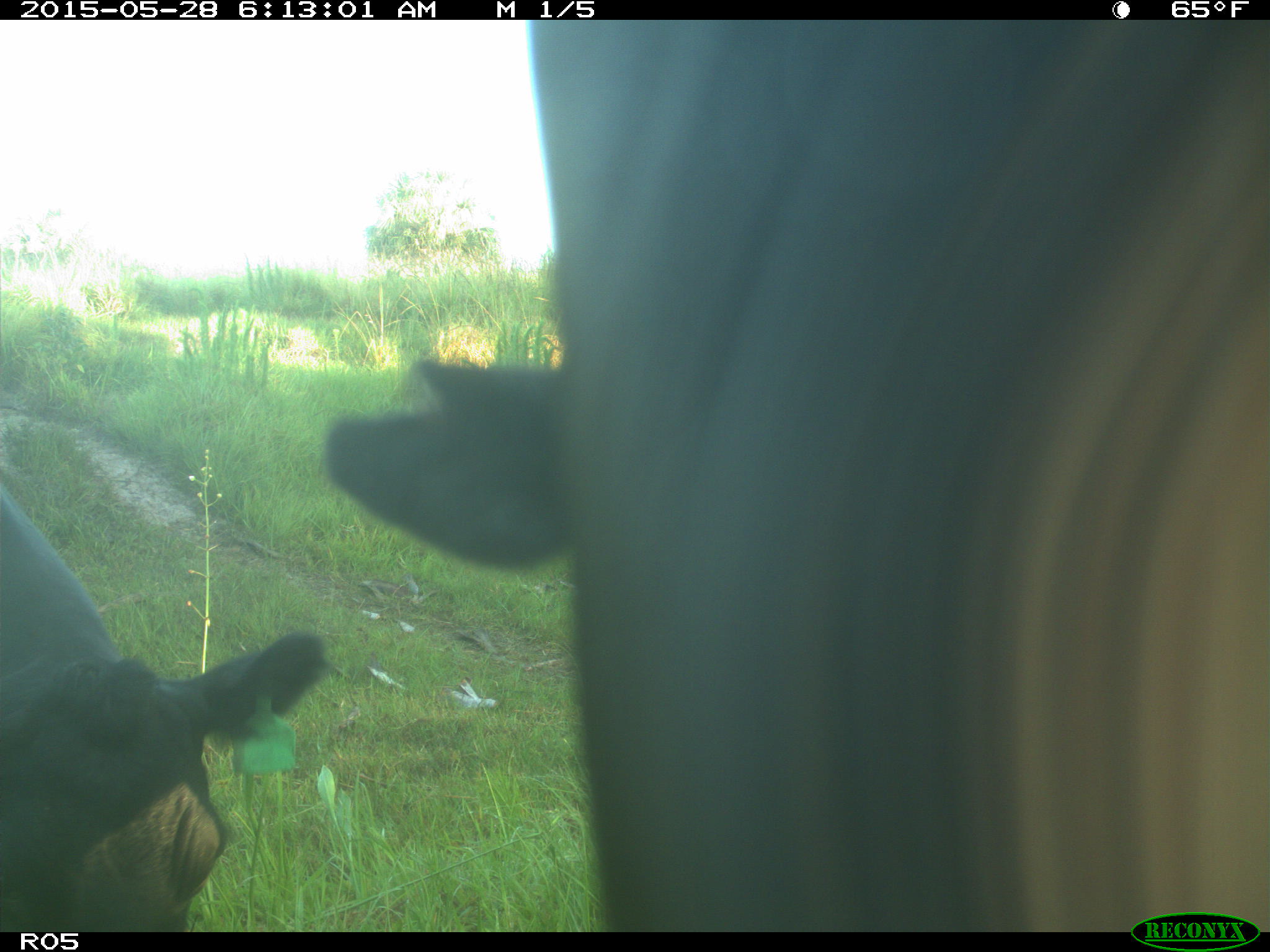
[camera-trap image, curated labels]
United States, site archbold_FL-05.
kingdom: Animalia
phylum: Chordata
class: Mammalia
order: Artiodactyla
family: Bovidae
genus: Bos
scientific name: Bos taurus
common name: domestic cow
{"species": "Bos taurus (domestic cow)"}